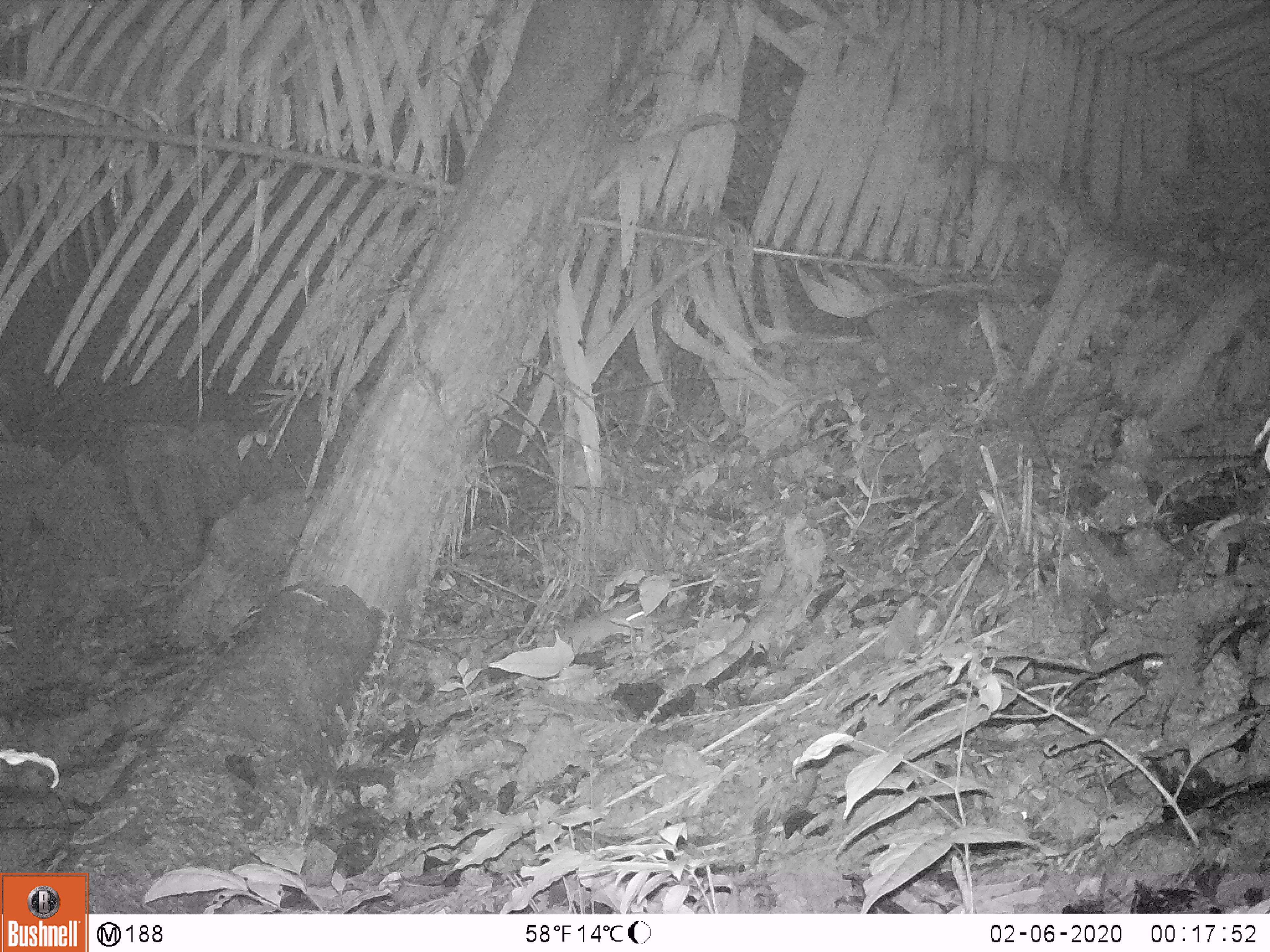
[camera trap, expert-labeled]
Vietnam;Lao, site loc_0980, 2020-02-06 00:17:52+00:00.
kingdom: Animalia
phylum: Chordata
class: Mammalia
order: Rodentia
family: Muridae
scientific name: Muridae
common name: old-world mice and rats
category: unidentified murid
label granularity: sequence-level